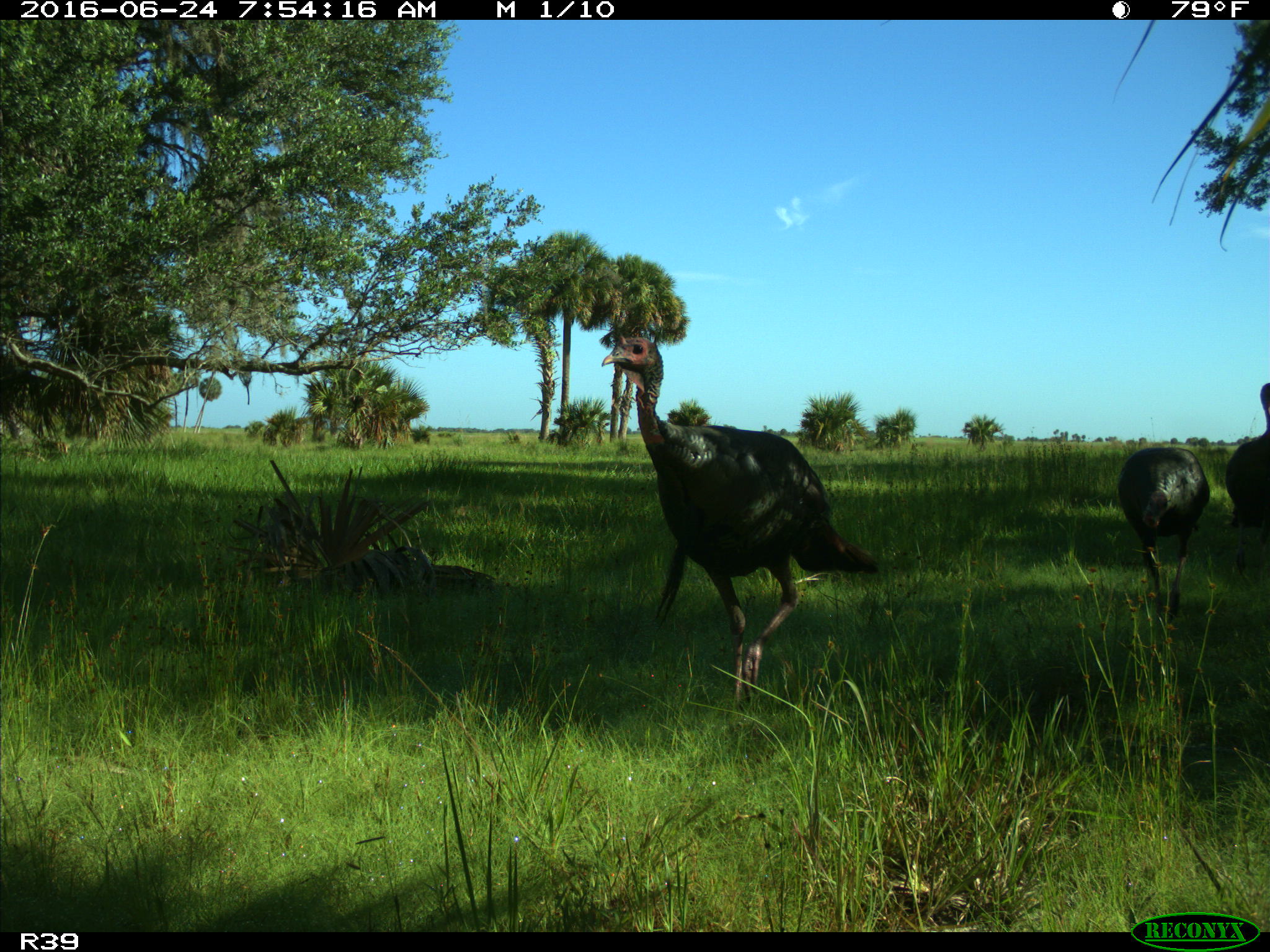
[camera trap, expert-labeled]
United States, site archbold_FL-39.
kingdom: Animalia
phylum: Chordata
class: Aves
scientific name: Aves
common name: birds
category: unidentified bird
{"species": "unidentified bird (birds) (Aves)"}